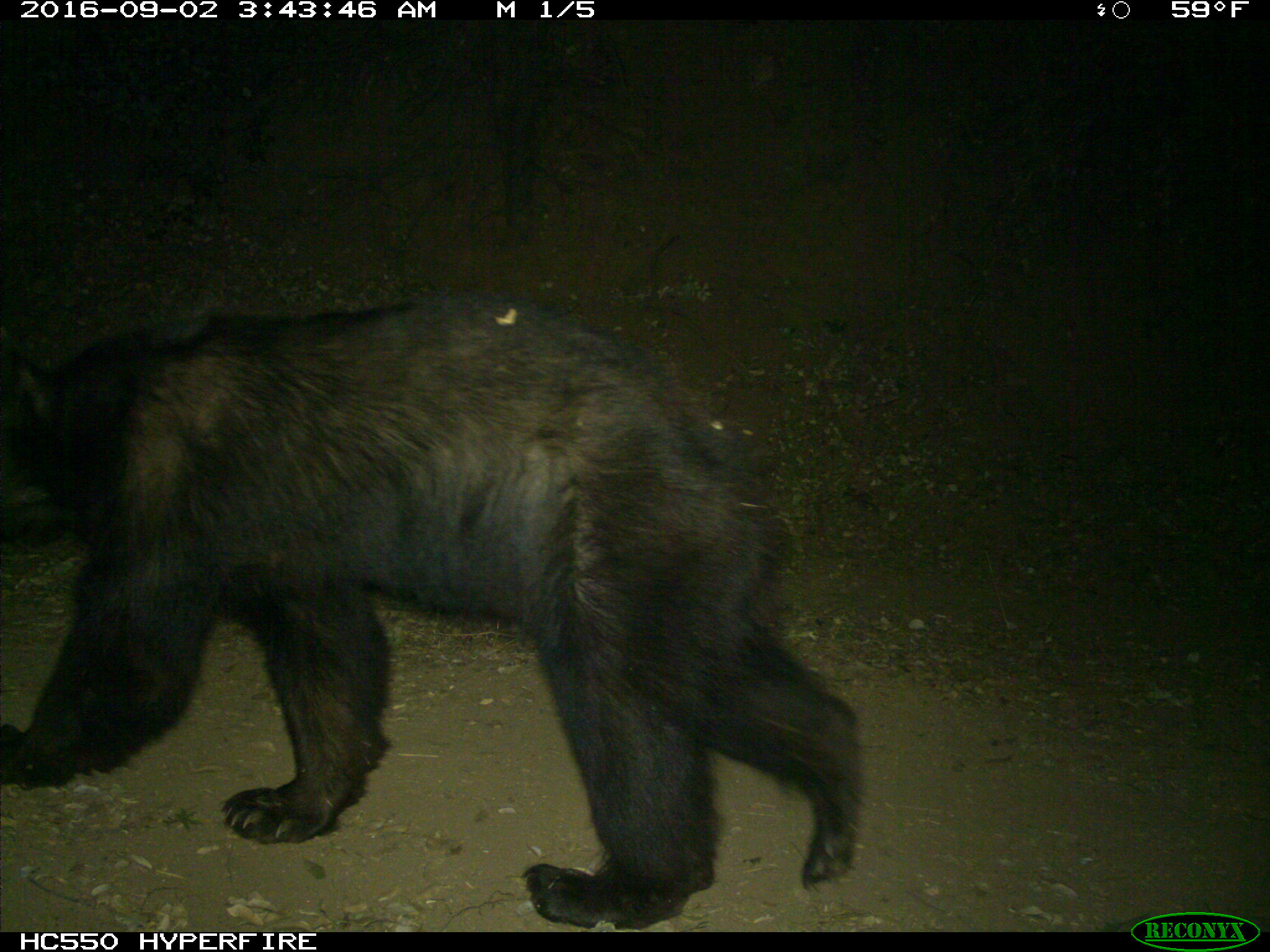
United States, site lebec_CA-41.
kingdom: Animalia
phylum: Chordata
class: Mammalia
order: Carnivora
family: Ursidae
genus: Ursus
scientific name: Ursus americanus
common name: american black bear